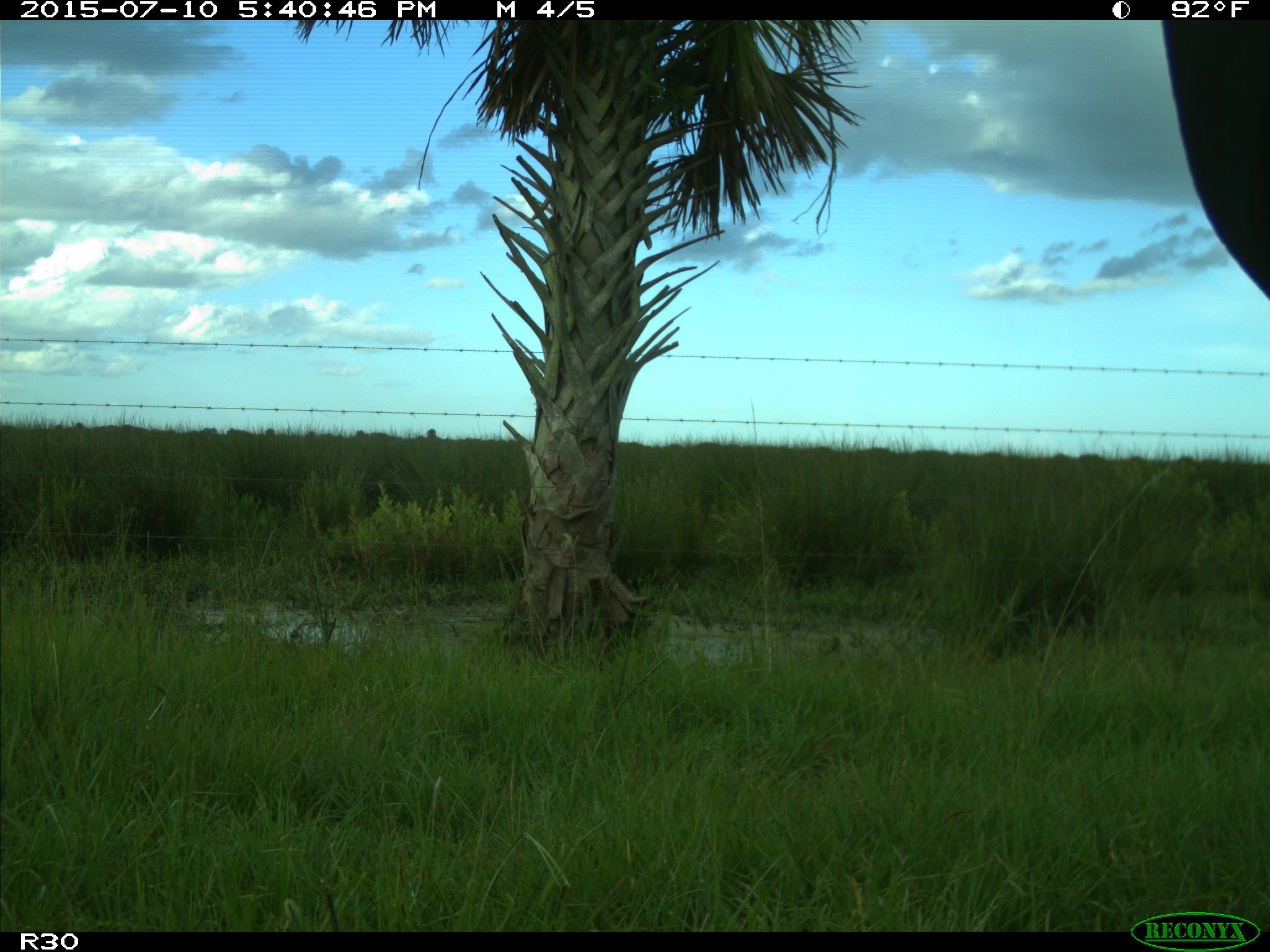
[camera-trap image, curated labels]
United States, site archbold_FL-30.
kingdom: Animalia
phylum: Chordata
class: Mammalia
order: Artiodactyla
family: Bovidae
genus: Bos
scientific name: Bos taurus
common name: domestic cow